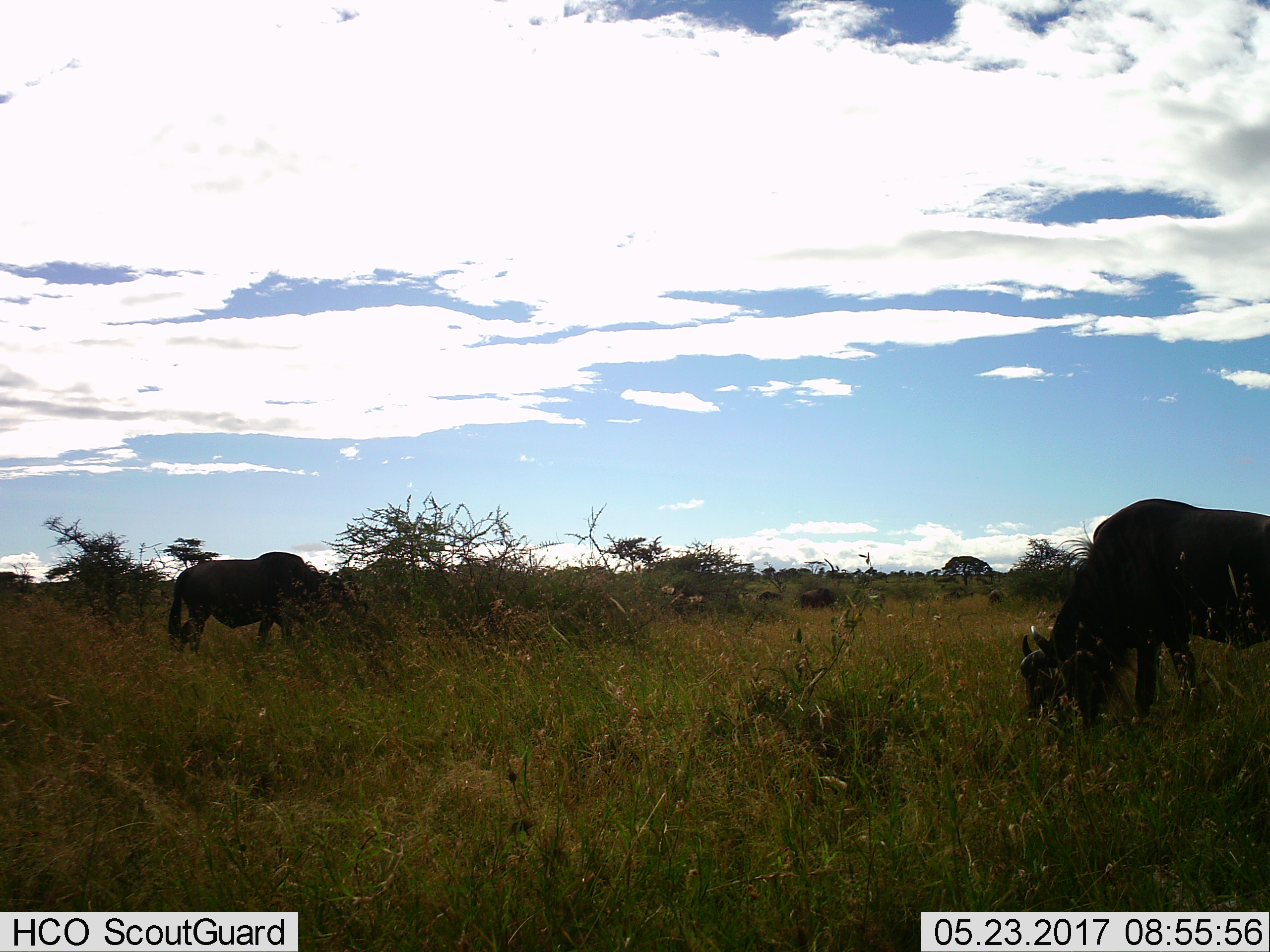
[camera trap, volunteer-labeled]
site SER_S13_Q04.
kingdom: Animalia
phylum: Chordata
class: Mammalia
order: Artiodactyla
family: Bovidae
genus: Connochaetes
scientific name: Connochaetes taurinus taurinus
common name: blue wildebeest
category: wildebeestblue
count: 5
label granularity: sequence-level